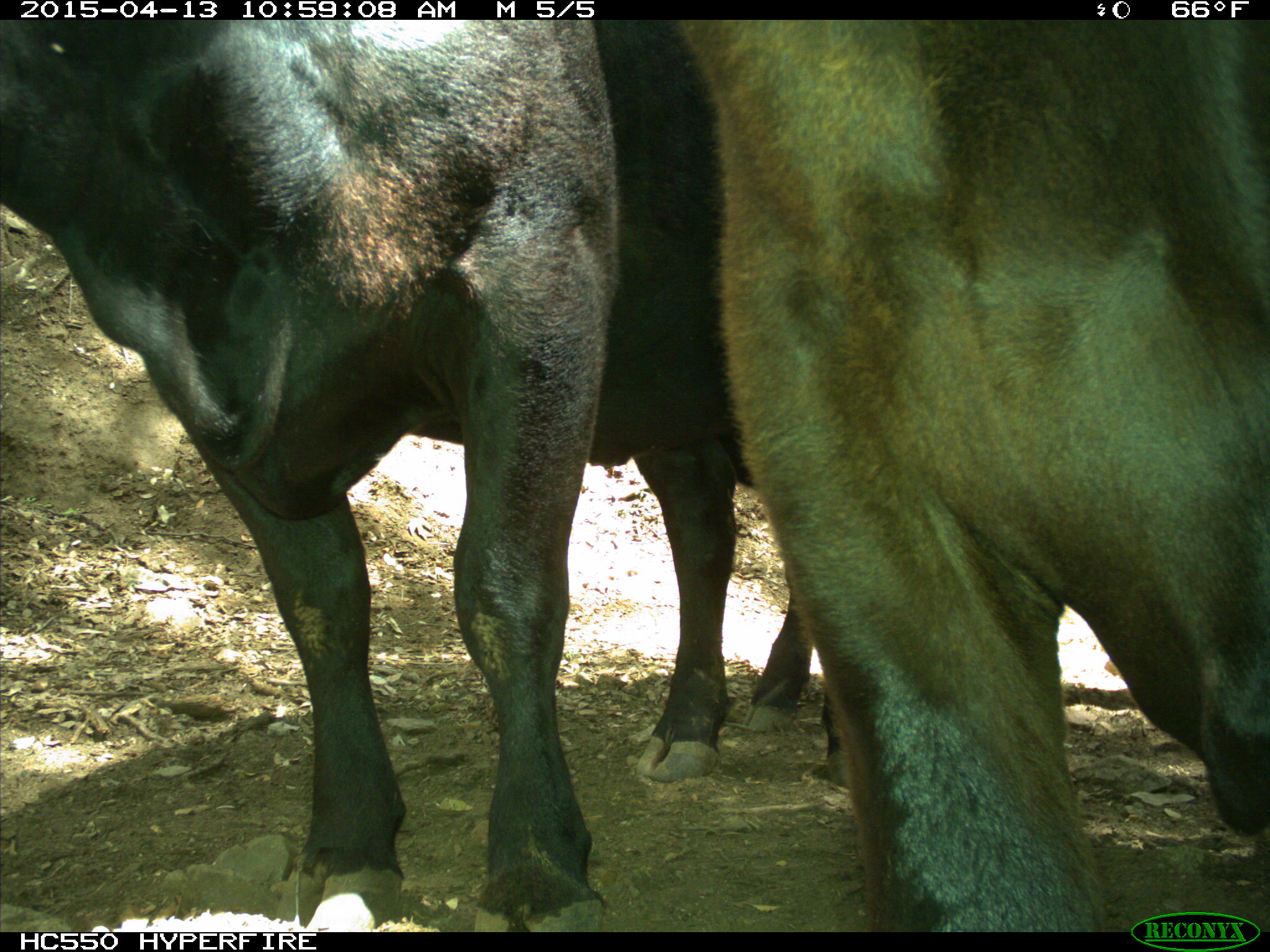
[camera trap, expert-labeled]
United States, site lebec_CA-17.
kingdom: Animalia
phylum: Chordata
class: Mammalia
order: Artiodactyla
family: Bovidae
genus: Bos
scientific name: Bos taurus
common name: domestic cow